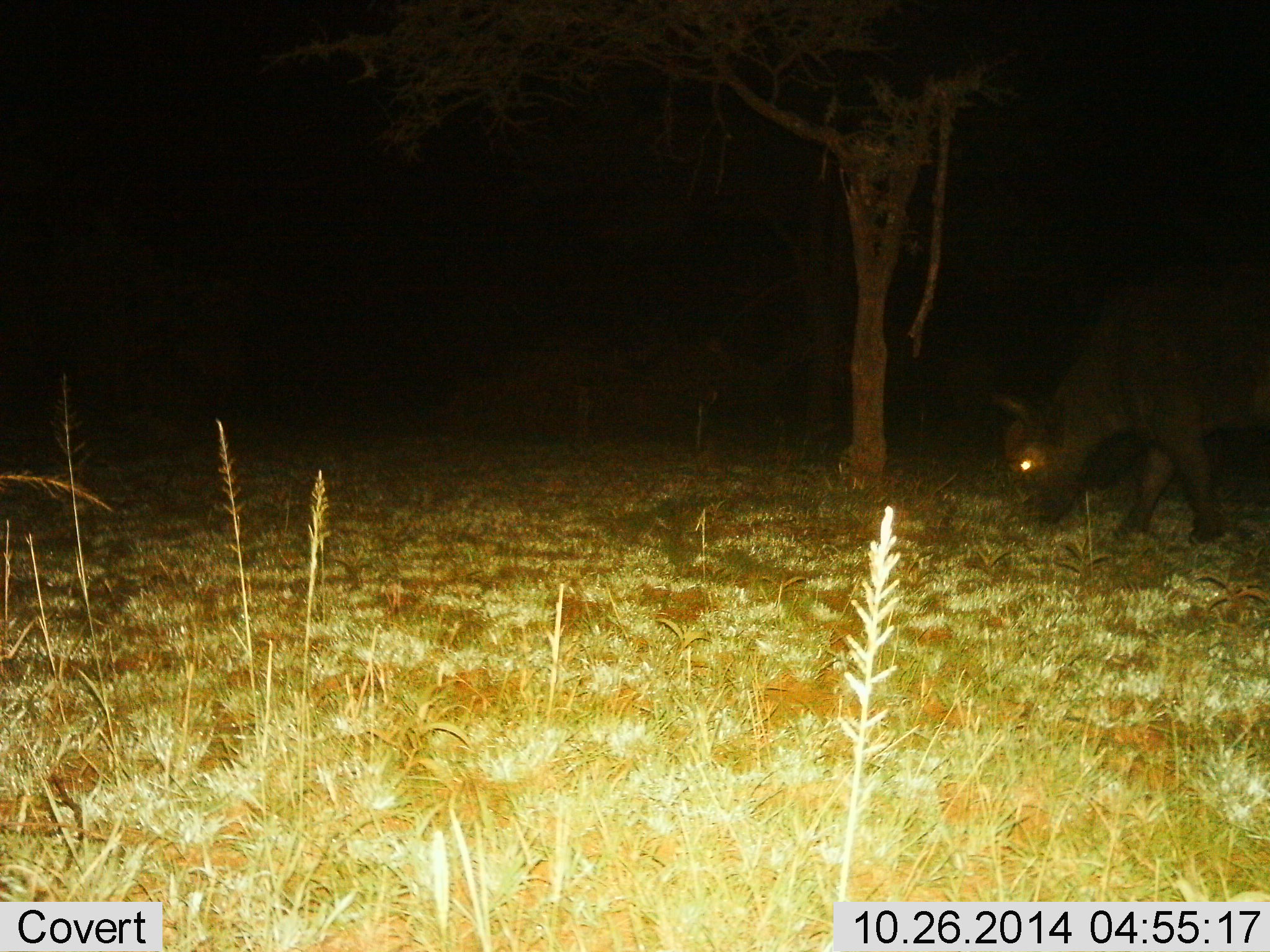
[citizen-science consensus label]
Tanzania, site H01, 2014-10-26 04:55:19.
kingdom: Animalia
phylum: Chordata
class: Mammalia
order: Artiodactyla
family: Bovidae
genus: Syncerus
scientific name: Syncerus caffer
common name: cape buffalo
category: buffalo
Buffalo (cape buffalo) (Syncerus caffer), count 1. Behavior (volunteer vote fractions): standing 20%, resting 0%, moving 0%, interacting 0%. Young present (vote fraction): 0%. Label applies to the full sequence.